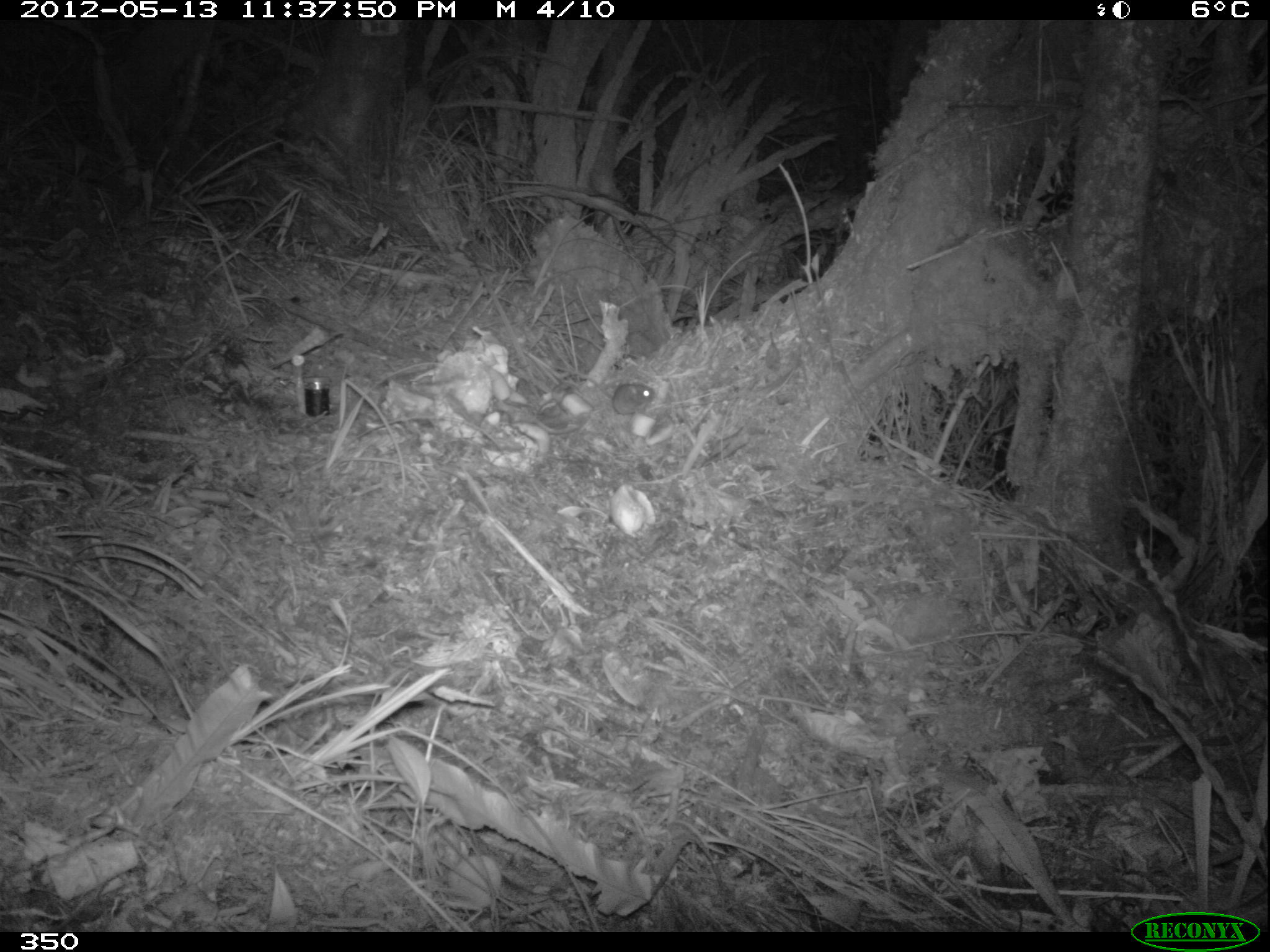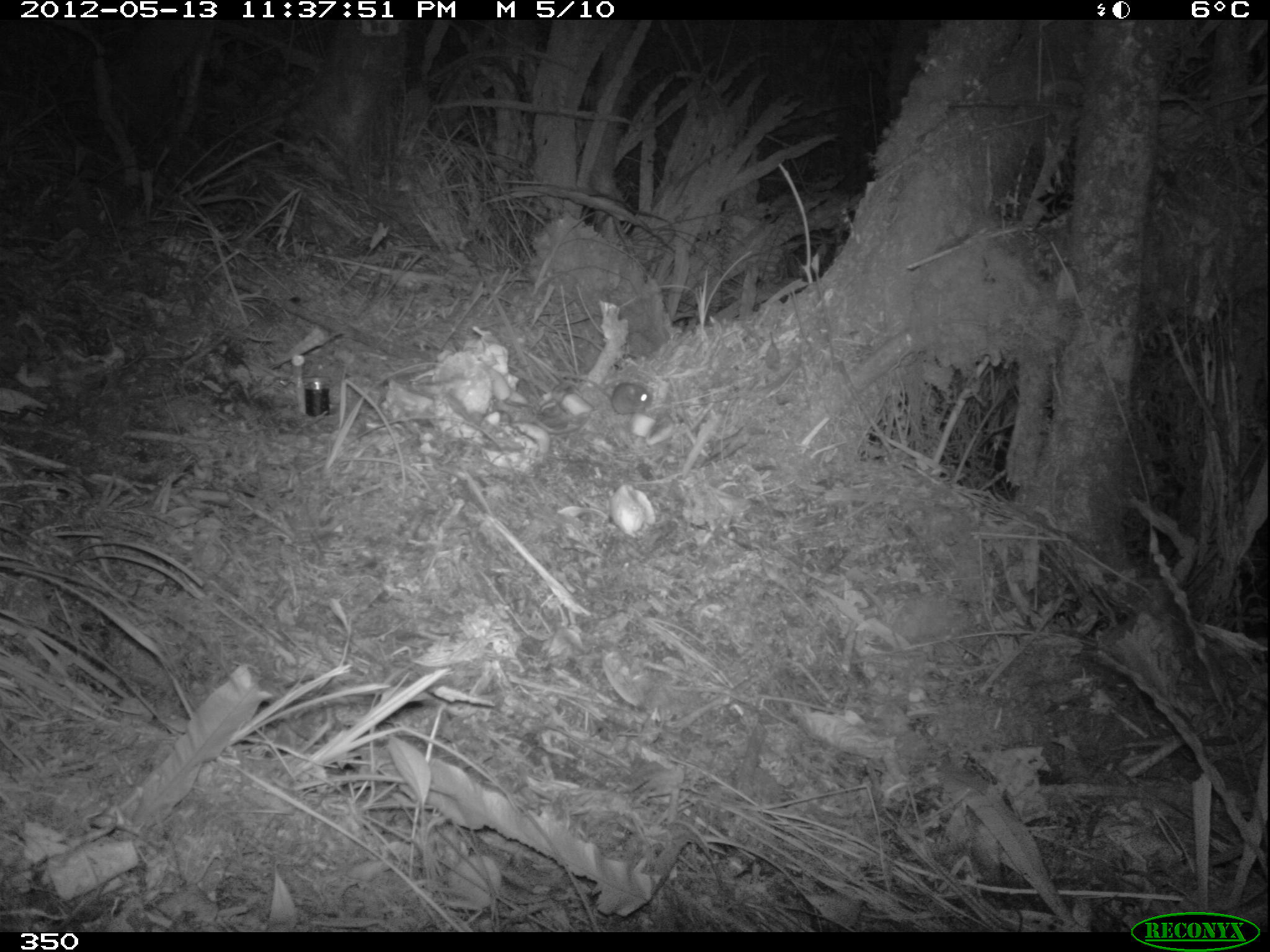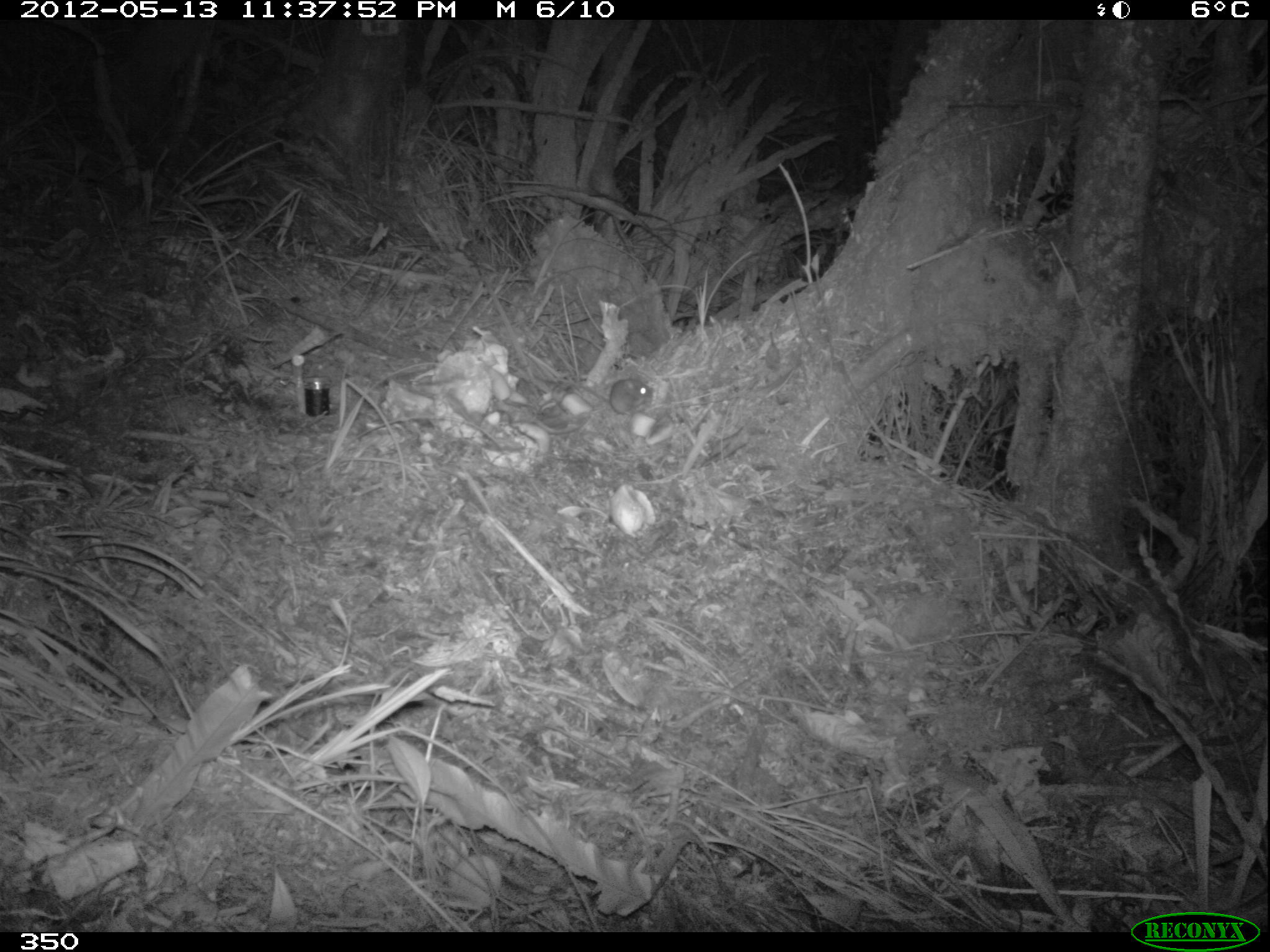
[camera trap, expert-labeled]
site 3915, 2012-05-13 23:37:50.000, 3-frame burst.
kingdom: Animalia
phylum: Chordata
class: Mammalia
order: Rodentia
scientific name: Rodentia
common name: rodents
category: unknown rodent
Unknown rodent (rodents) (Rodentia).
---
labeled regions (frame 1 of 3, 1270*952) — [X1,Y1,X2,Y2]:
unknown rodent: [556,365,657,416]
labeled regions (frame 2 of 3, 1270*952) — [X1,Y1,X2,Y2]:
unknown rodent: [562,372,653,416]